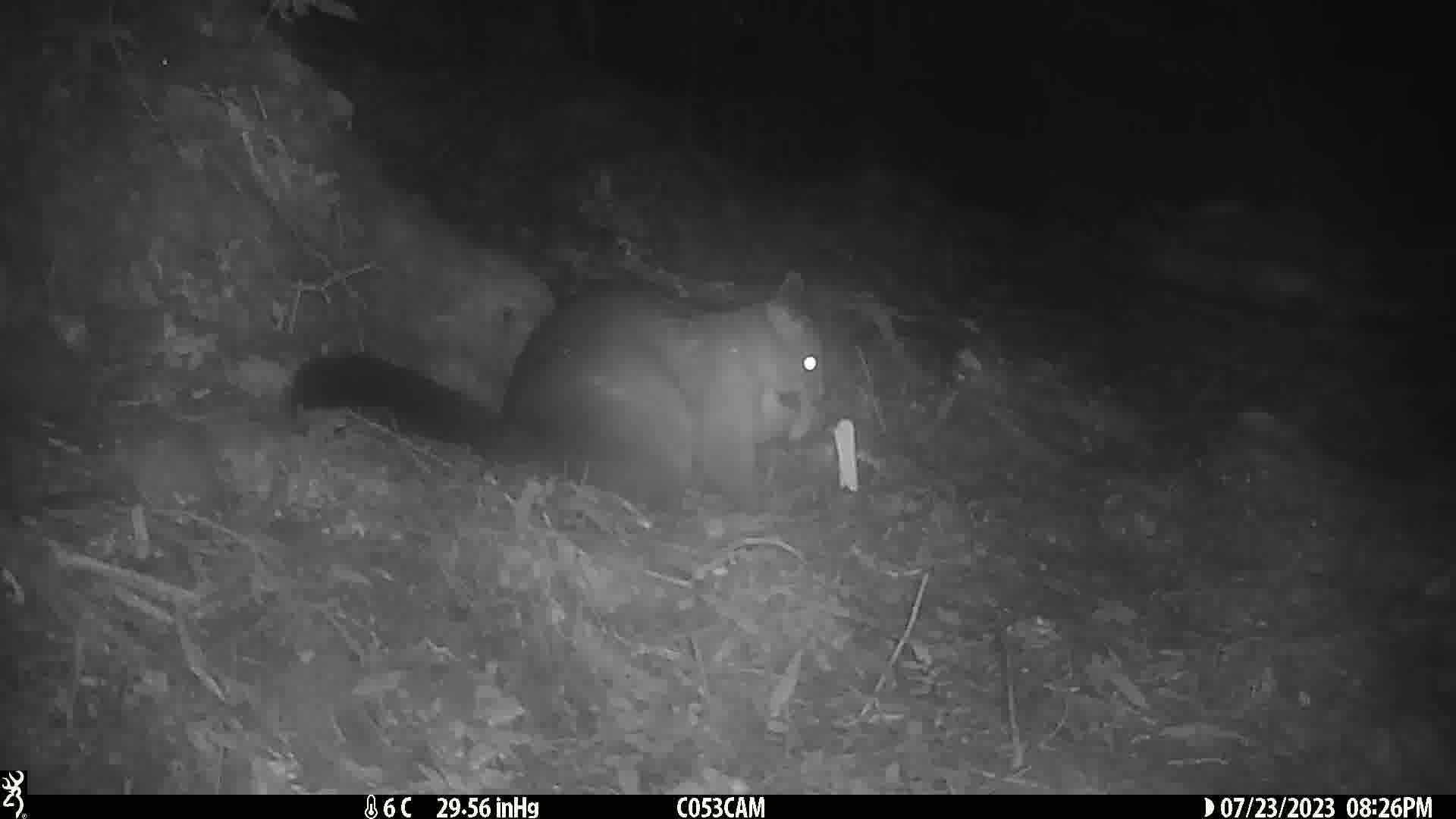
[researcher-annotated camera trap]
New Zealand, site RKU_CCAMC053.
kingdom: Animalia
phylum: Chordata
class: Mammalia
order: Diprotodontia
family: Phalangeridae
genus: Trichosurus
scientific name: Trichosurus vulpecula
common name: common brushtail possum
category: possum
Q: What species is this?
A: Possum (common brushtail possum) (Trichosurus vulpecula).